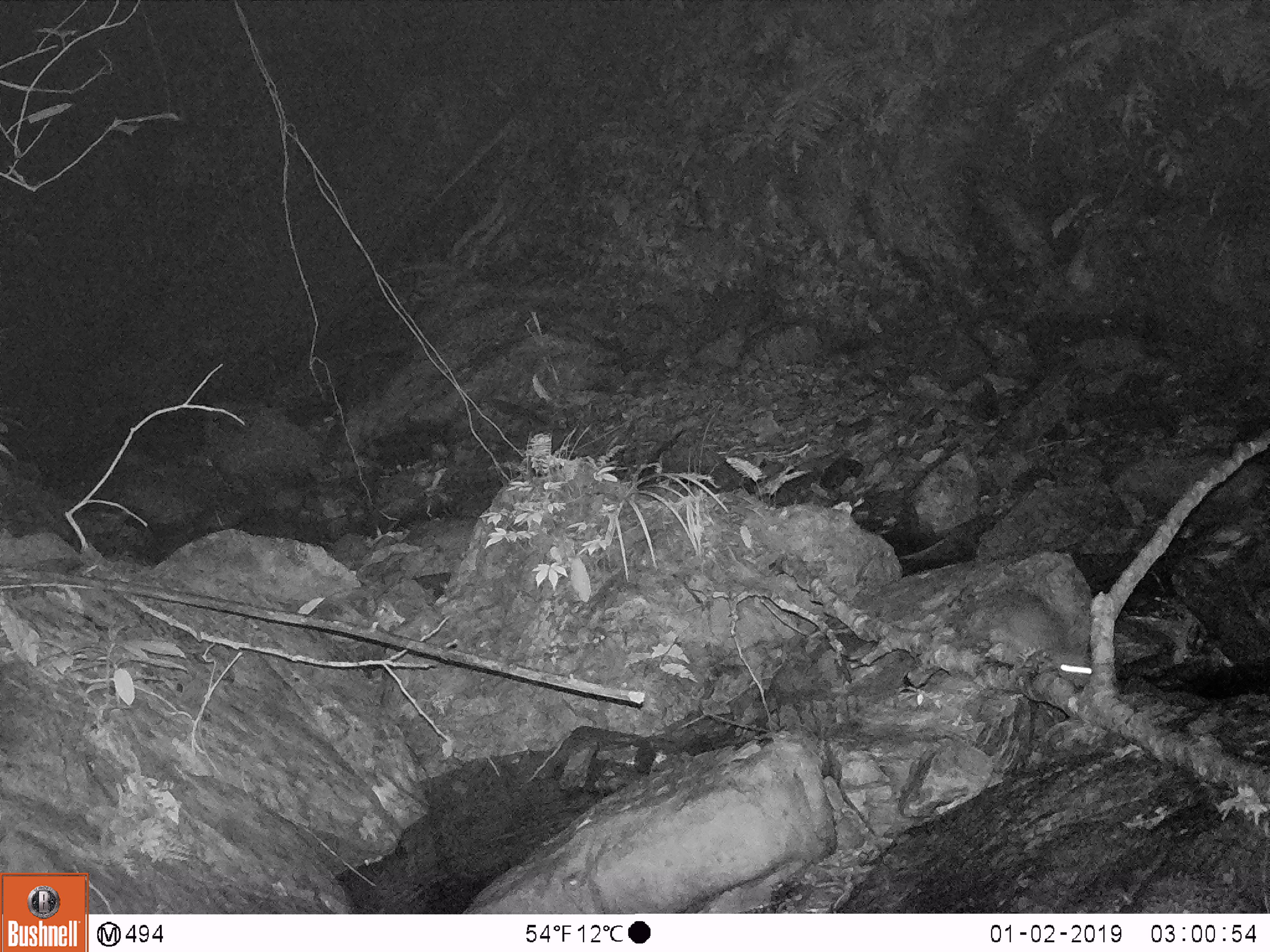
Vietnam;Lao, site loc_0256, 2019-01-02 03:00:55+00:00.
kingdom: Animalia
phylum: Chordata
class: Mammalia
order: Rodentia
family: Muridae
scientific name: Muridae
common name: old-world mice and rats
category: unidentified murid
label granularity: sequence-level